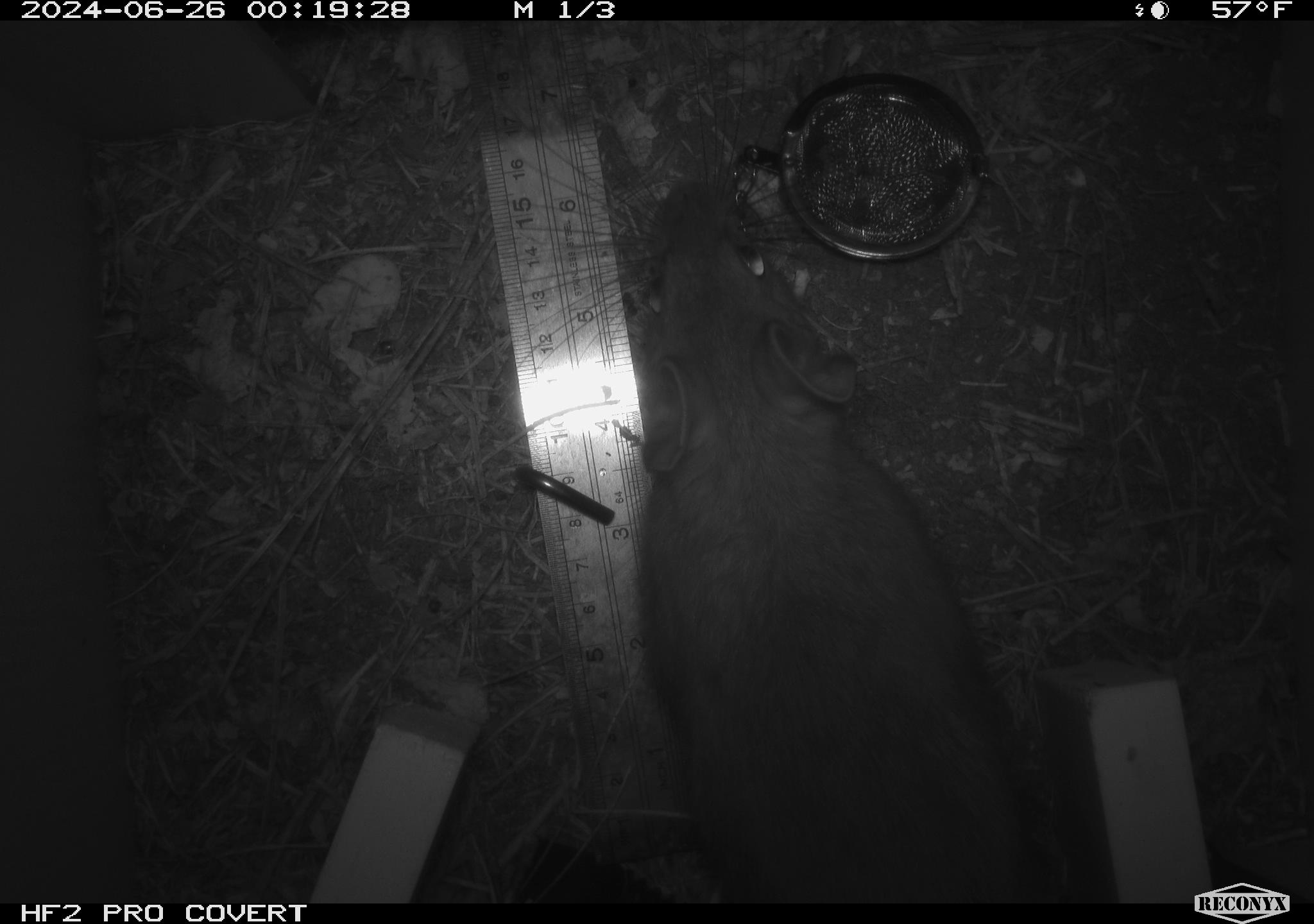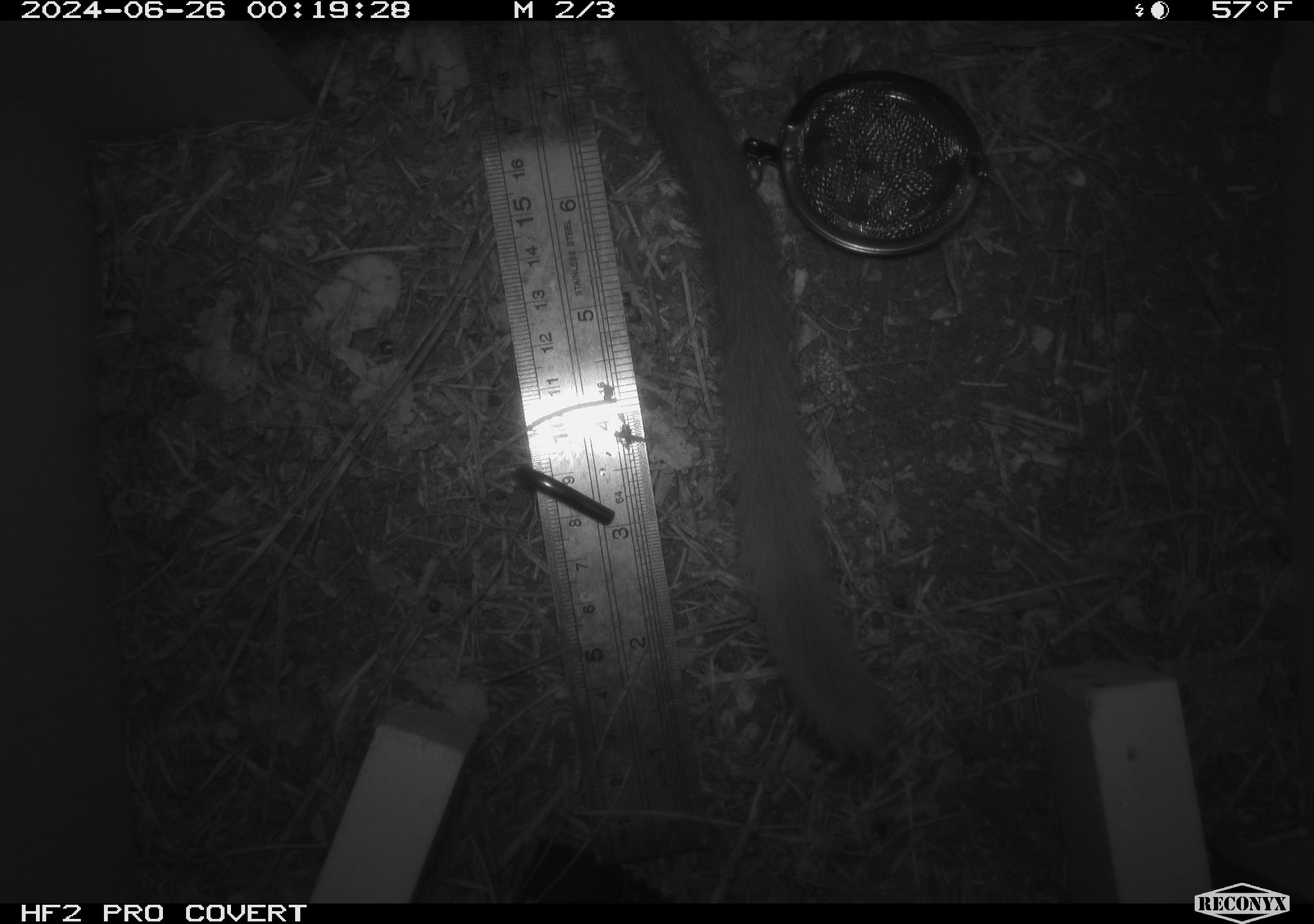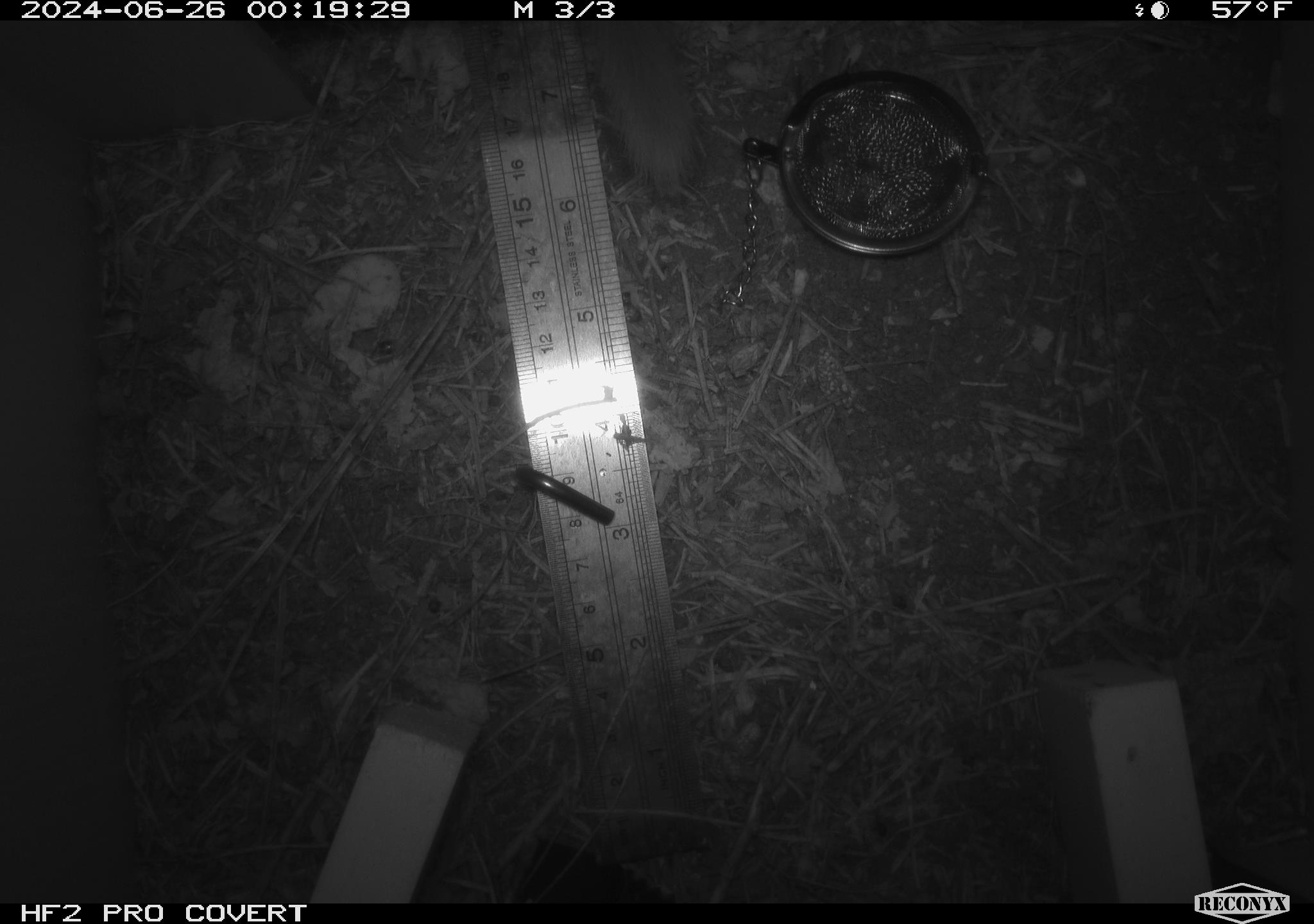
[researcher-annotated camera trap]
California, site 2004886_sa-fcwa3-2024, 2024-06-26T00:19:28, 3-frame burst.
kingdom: Animalia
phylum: Chordata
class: Mammalia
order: Rodentia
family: Cricetidae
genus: Neotoma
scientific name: Neotoma cinerea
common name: bushy-tailed woodrat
Bushy-tailed woodrat (Neotoma cinerea).